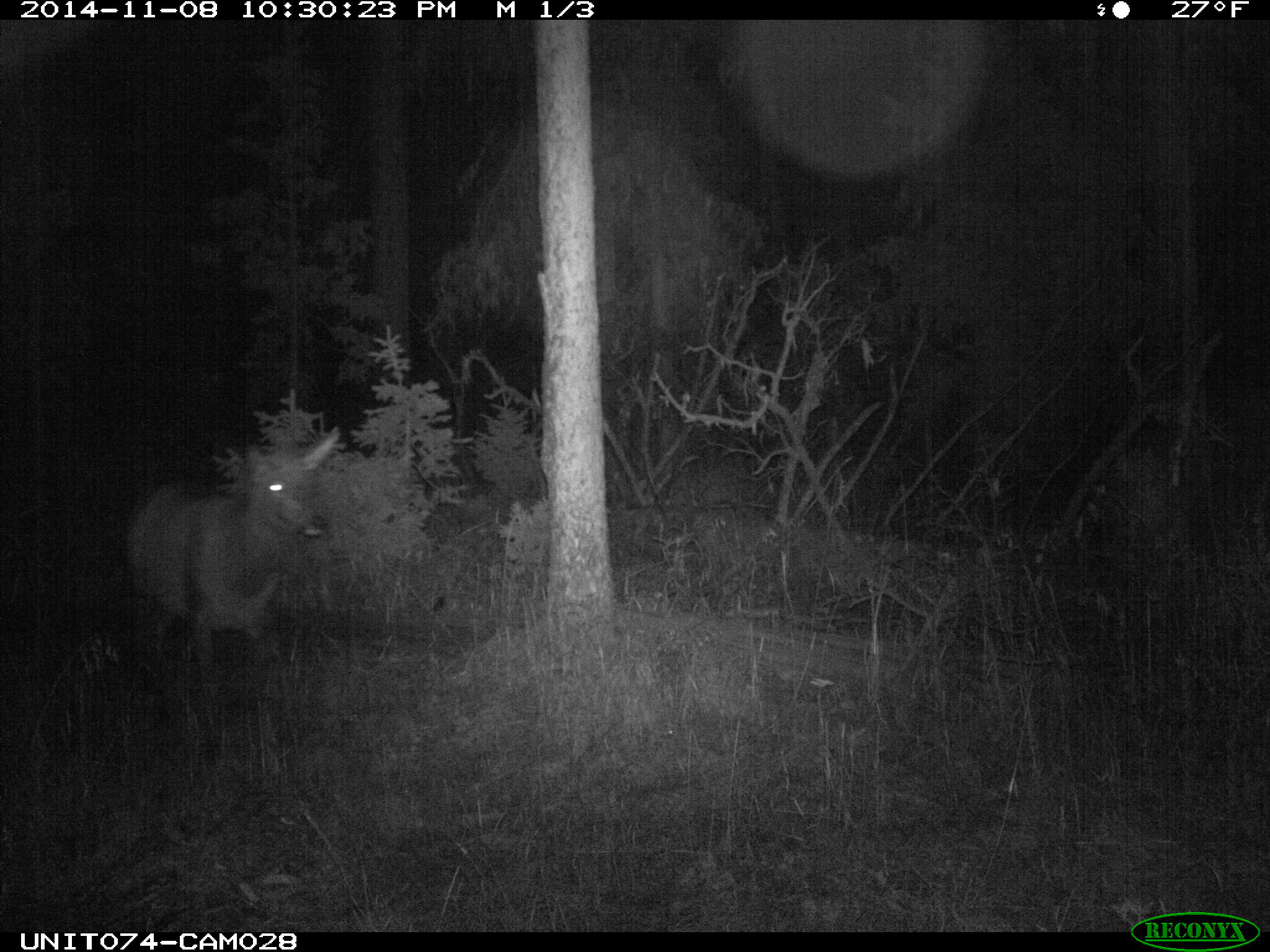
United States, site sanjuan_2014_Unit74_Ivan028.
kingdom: Animalia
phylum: Chordata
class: Mammalia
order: Artiodactyla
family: Cervidae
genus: Cervus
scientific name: Cervus elaphus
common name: red deer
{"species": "Cervus elaphus (red deer)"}